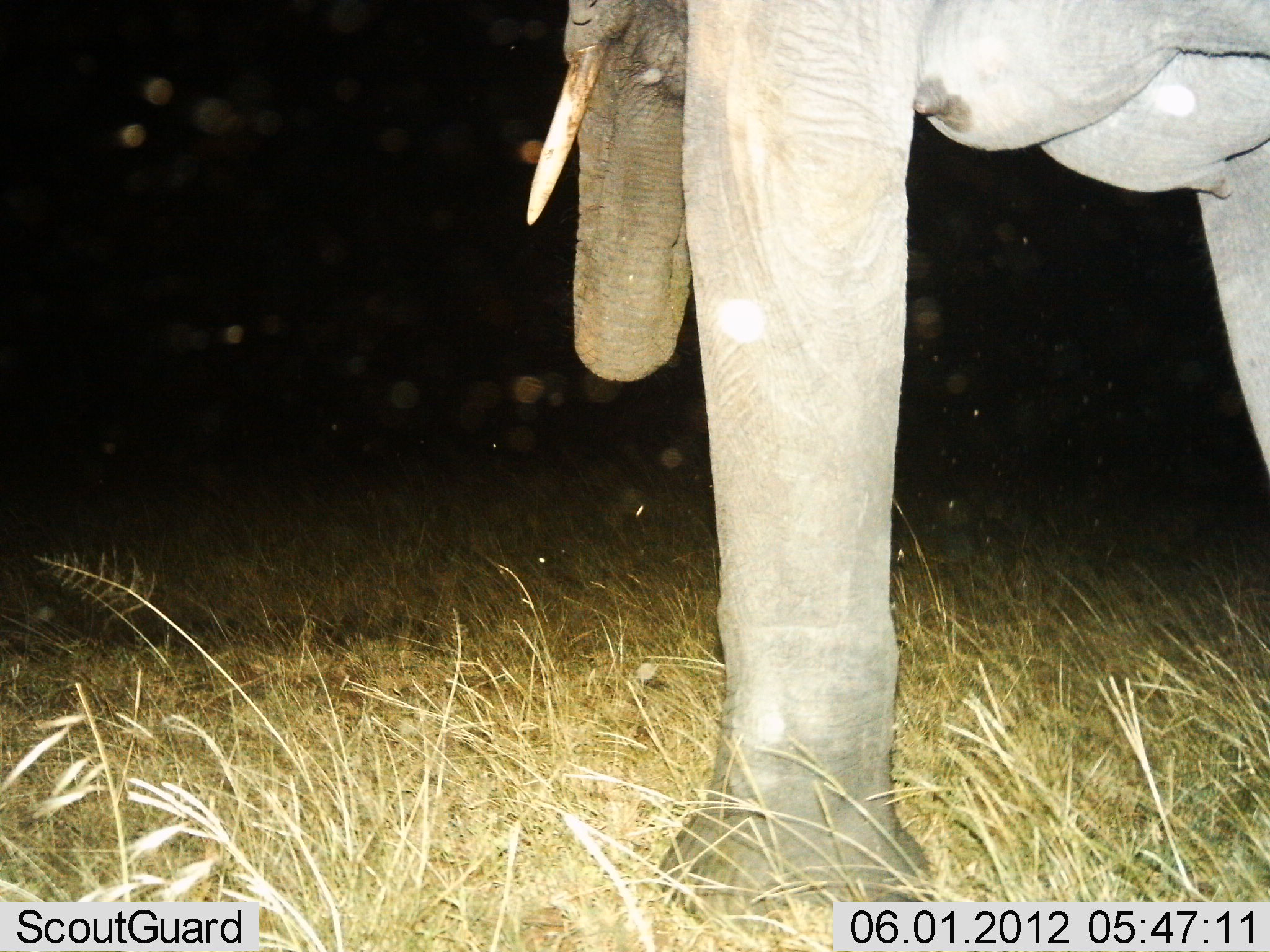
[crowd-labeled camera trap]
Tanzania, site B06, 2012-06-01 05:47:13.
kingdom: Animalia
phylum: Chordata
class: Mammalia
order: Proboscidea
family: Elephantidae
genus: Loxodonta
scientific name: Loxodonta africana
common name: african bush elephant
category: elephant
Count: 1.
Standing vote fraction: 90%.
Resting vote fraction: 0%.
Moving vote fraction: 10%.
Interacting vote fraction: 0%.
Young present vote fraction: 0%.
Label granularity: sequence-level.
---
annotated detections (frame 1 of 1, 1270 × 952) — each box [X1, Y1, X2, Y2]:
animal: [525, 0, 1270, 941]